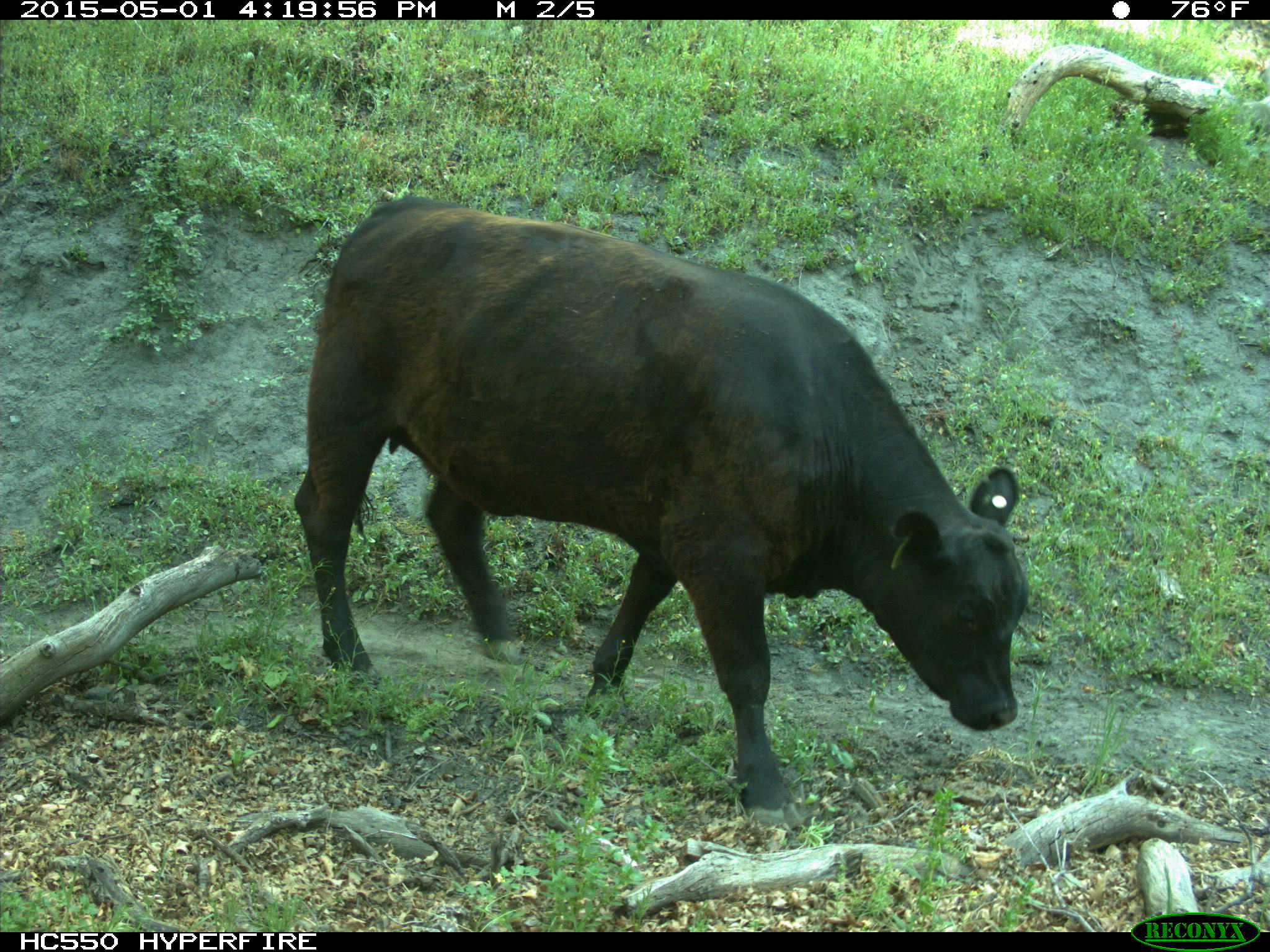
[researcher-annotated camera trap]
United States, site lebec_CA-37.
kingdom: Animalia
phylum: Chordata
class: Mammalia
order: Artiodactyla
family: Bovidae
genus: Bos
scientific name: Bos taurus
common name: domestic cow